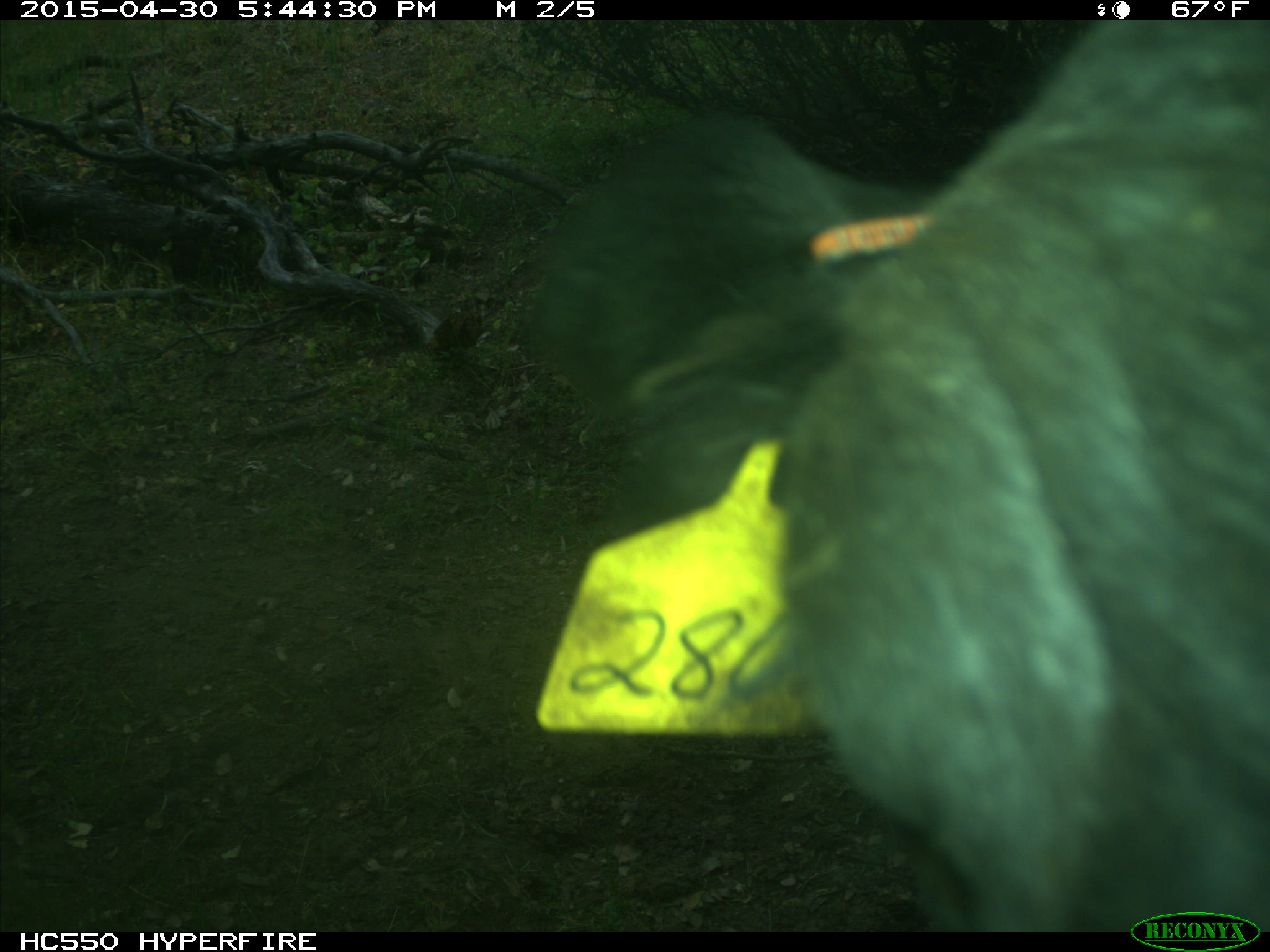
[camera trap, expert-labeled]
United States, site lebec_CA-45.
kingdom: Animalia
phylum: Chordata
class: Mammalia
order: Artiodactyla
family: Bovidae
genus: Bos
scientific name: Bos taurus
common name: domestic cow